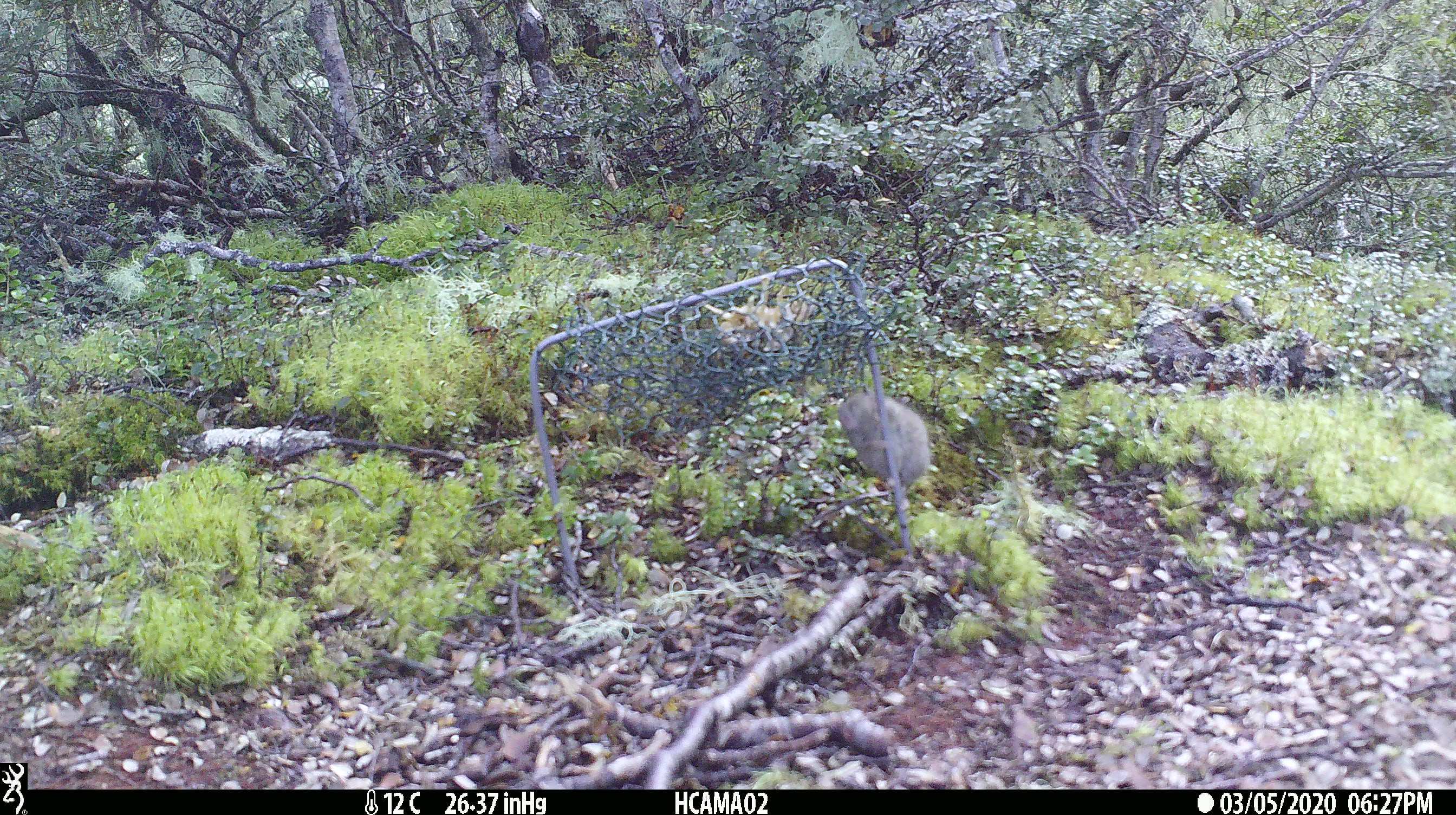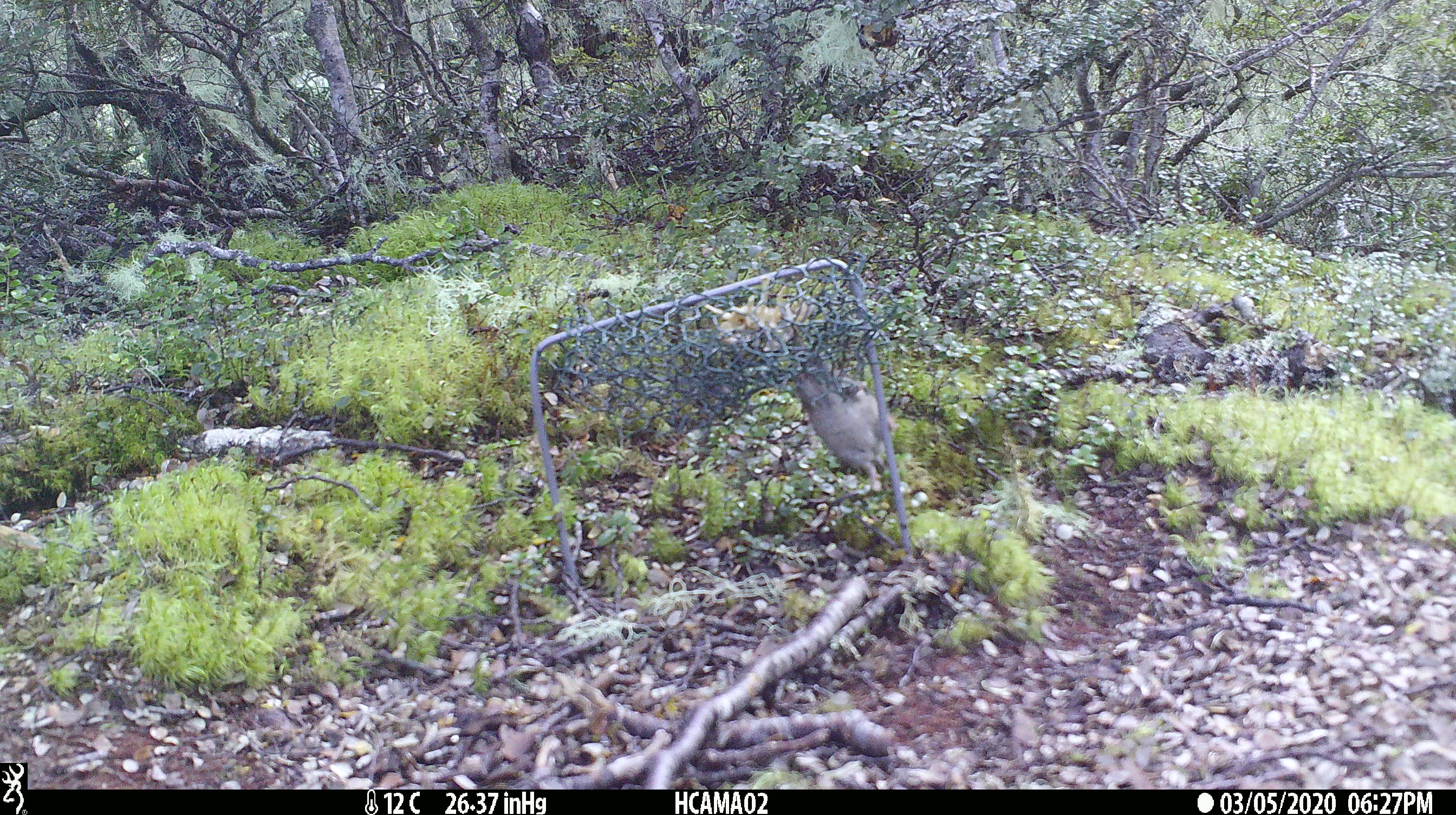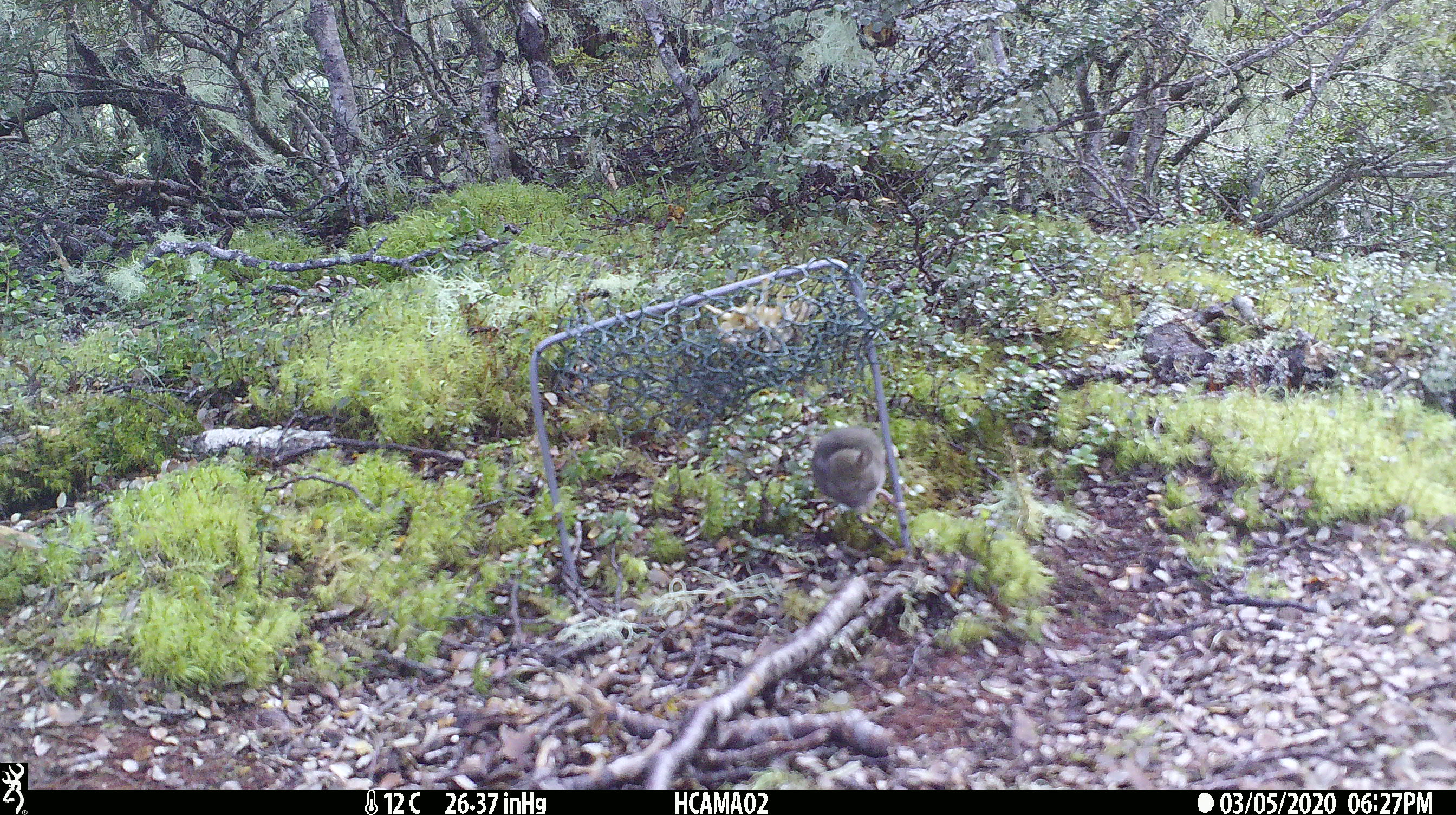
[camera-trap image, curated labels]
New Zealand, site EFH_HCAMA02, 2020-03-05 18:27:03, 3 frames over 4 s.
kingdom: Animalia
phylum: Chordata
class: Mammalia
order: Rodentia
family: Muridae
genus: Mus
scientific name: Mus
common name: mouse